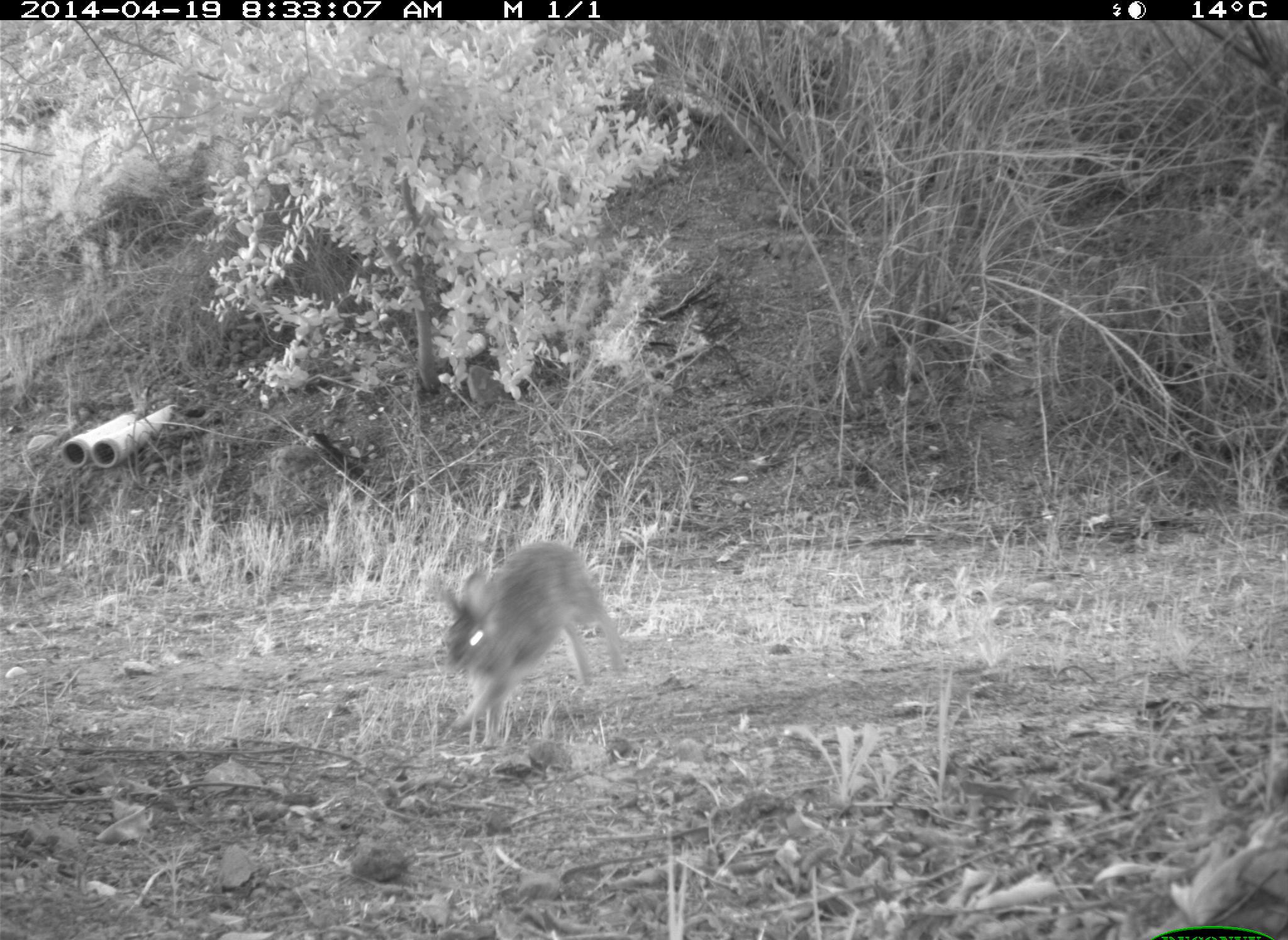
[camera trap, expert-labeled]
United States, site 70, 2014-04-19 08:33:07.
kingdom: Animalia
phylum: Chordata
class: Mammalia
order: Lagomorpha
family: Leporidae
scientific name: Leporidae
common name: rabbits and hares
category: rabbit